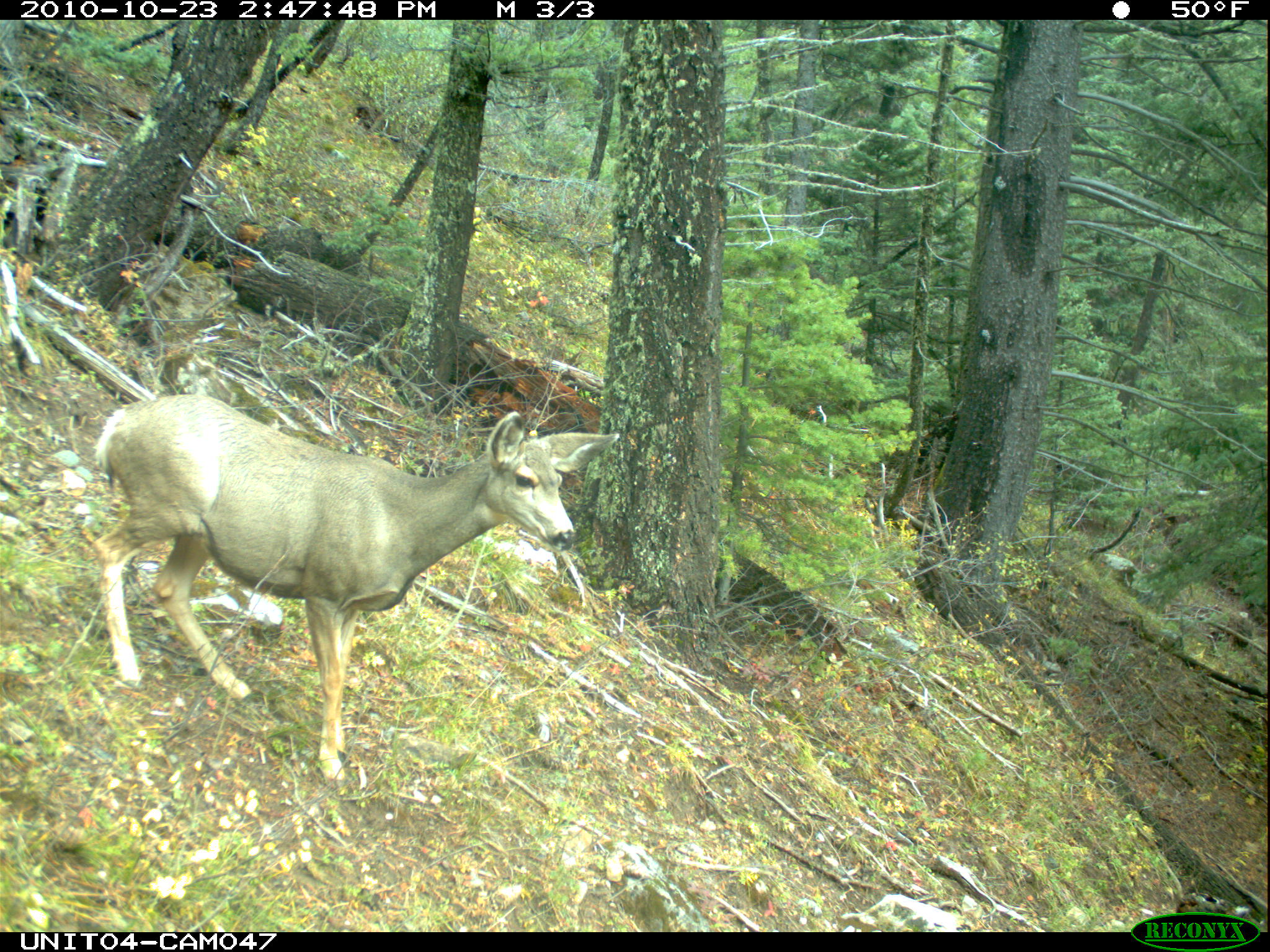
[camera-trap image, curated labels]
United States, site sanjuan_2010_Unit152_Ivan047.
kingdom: Animalia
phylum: Chordata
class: Mammalia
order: Artiodactyla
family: Cervidae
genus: Odocoileus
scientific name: Odocoileus hemionus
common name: mule deer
Odocoileus hemionus (mule deer).